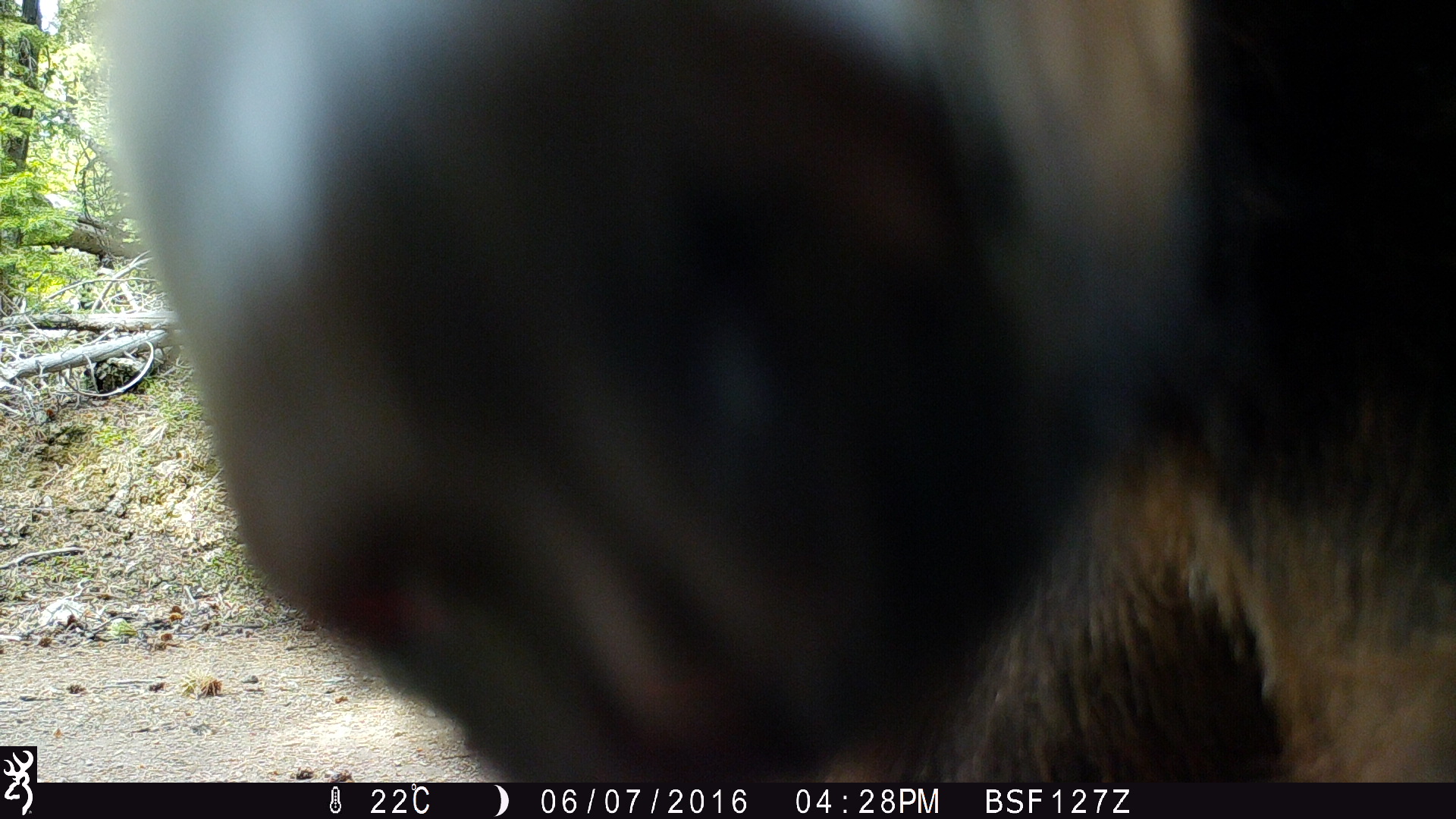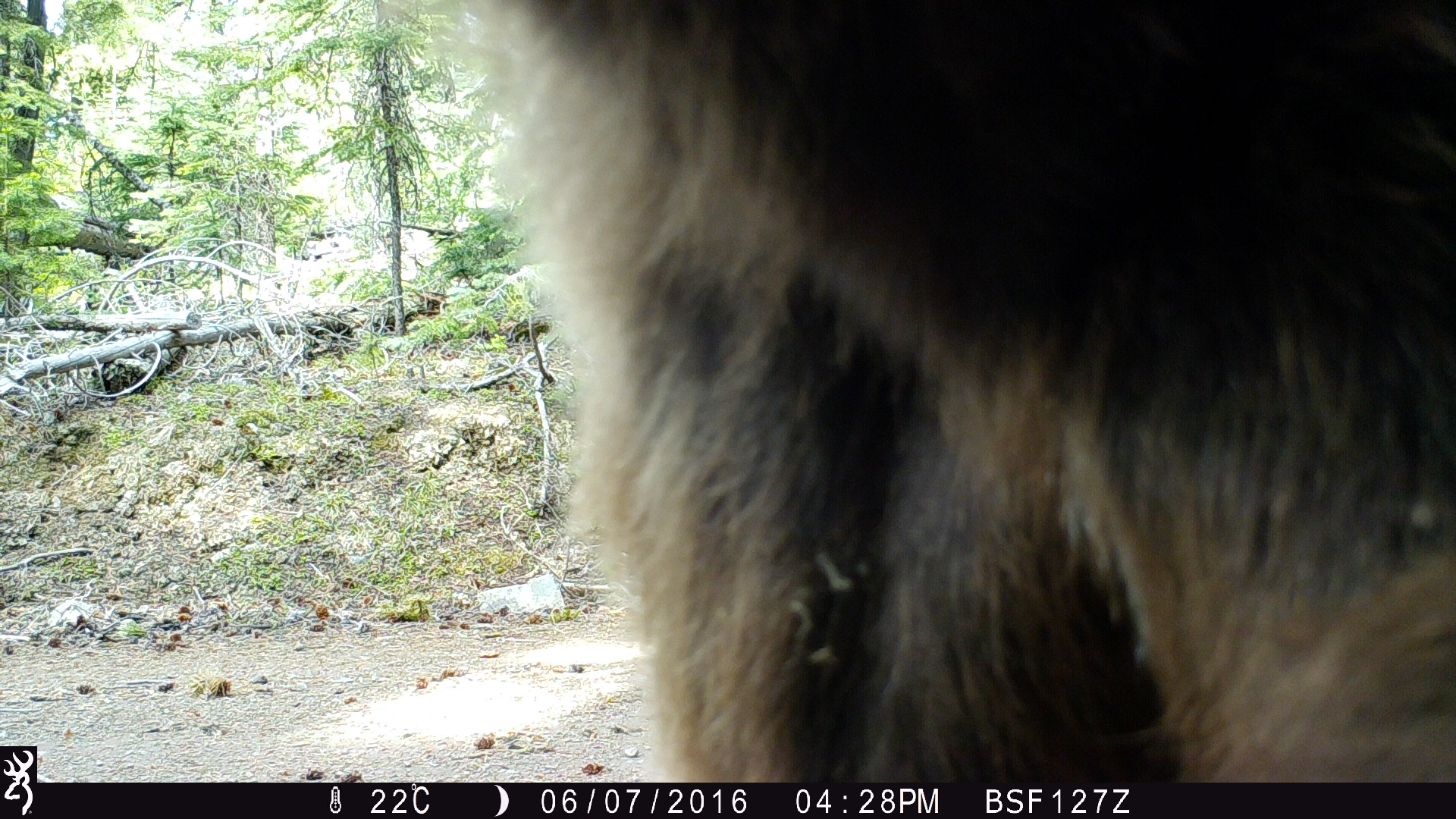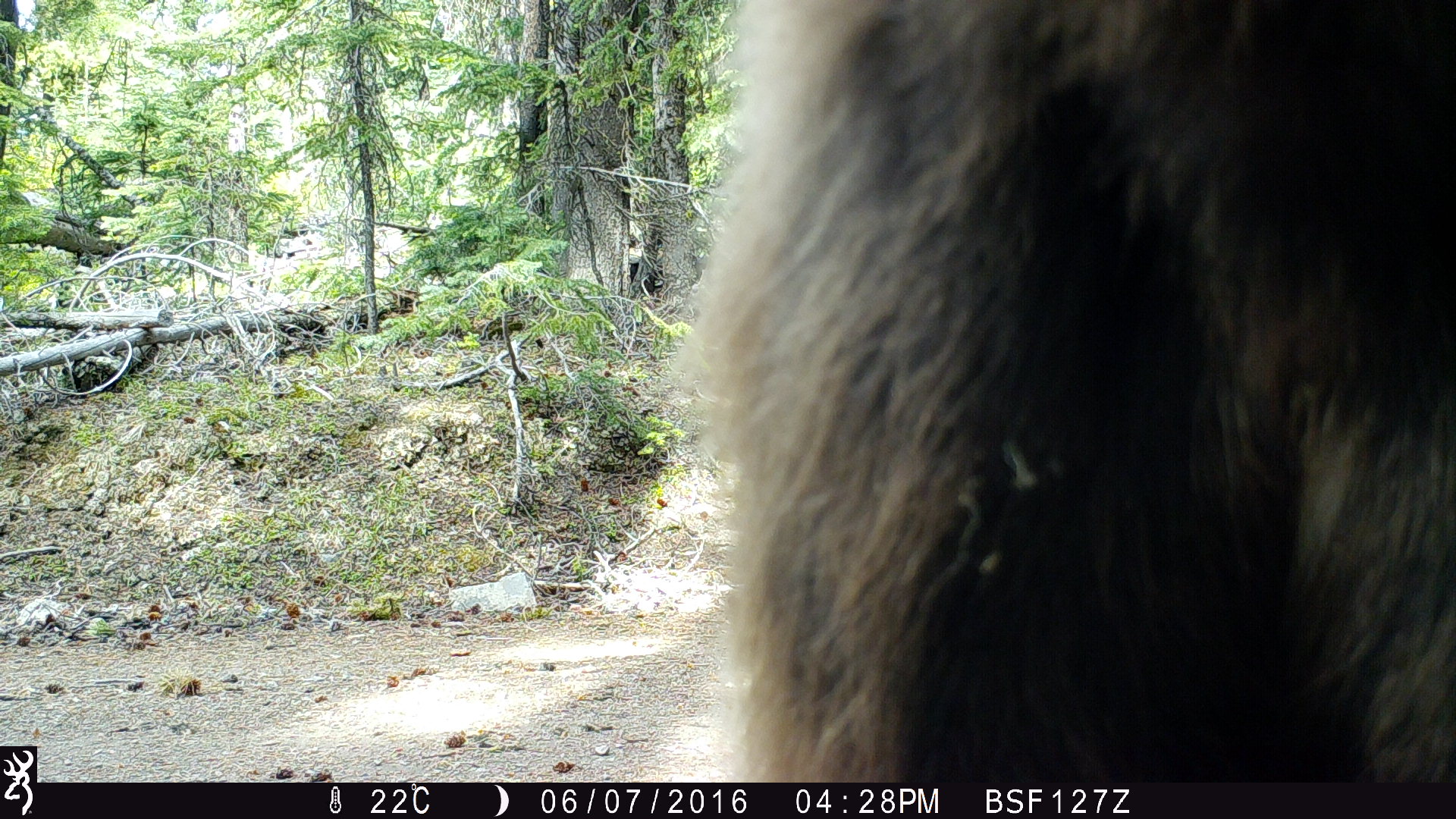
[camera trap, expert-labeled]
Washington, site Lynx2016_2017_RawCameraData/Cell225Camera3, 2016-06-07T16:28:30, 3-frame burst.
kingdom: Animalia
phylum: Chordata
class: Mammalia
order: Carnivora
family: Ursidae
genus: Ursus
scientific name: Ursus americanus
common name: american black bear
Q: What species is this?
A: Ursus americanus (american black bear).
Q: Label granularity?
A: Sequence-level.